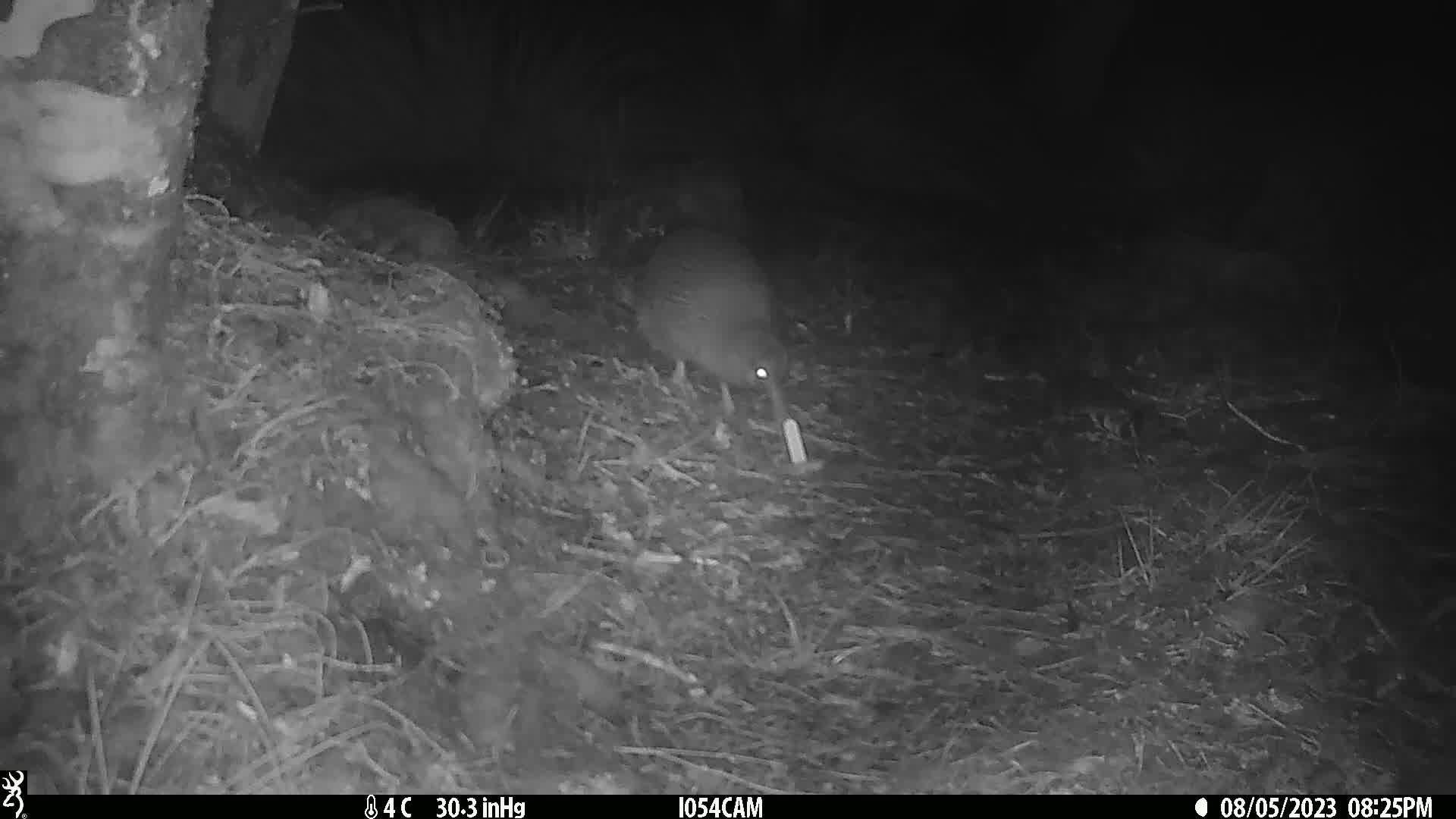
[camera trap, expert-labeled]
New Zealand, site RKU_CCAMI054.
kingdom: Animalia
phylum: Chordata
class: Aves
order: Apterygiformes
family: Apterygidae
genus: Apteryx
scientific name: Apteryx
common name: kiwi